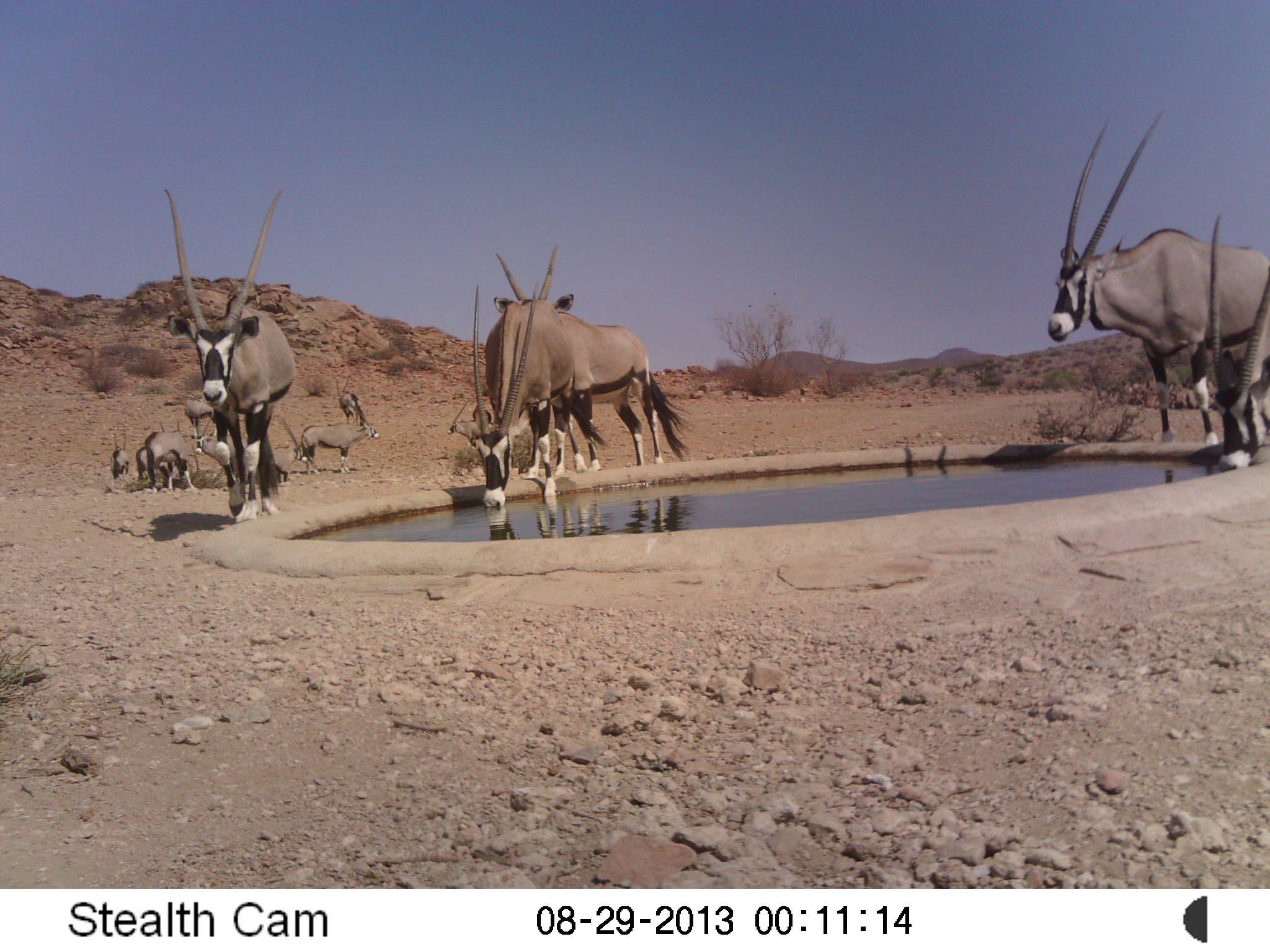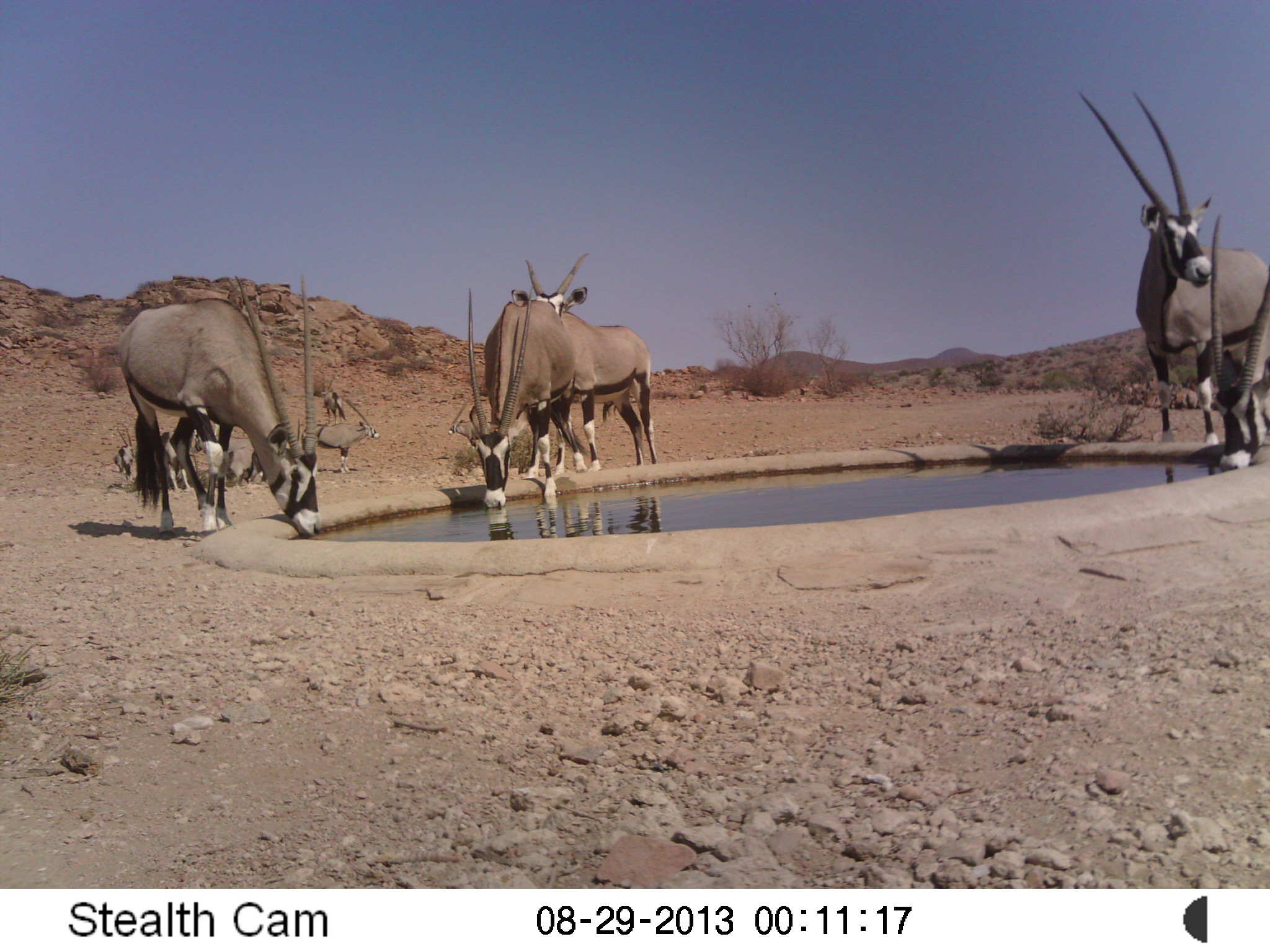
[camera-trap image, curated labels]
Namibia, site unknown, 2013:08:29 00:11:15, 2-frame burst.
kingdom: Animalia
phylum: Chordata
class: Mammalia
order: Artiodactyla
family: Bovidae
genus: Oryx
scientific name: Oryx gazella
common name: gemsbok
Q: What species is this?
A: Oryx gazella (gemsbok).